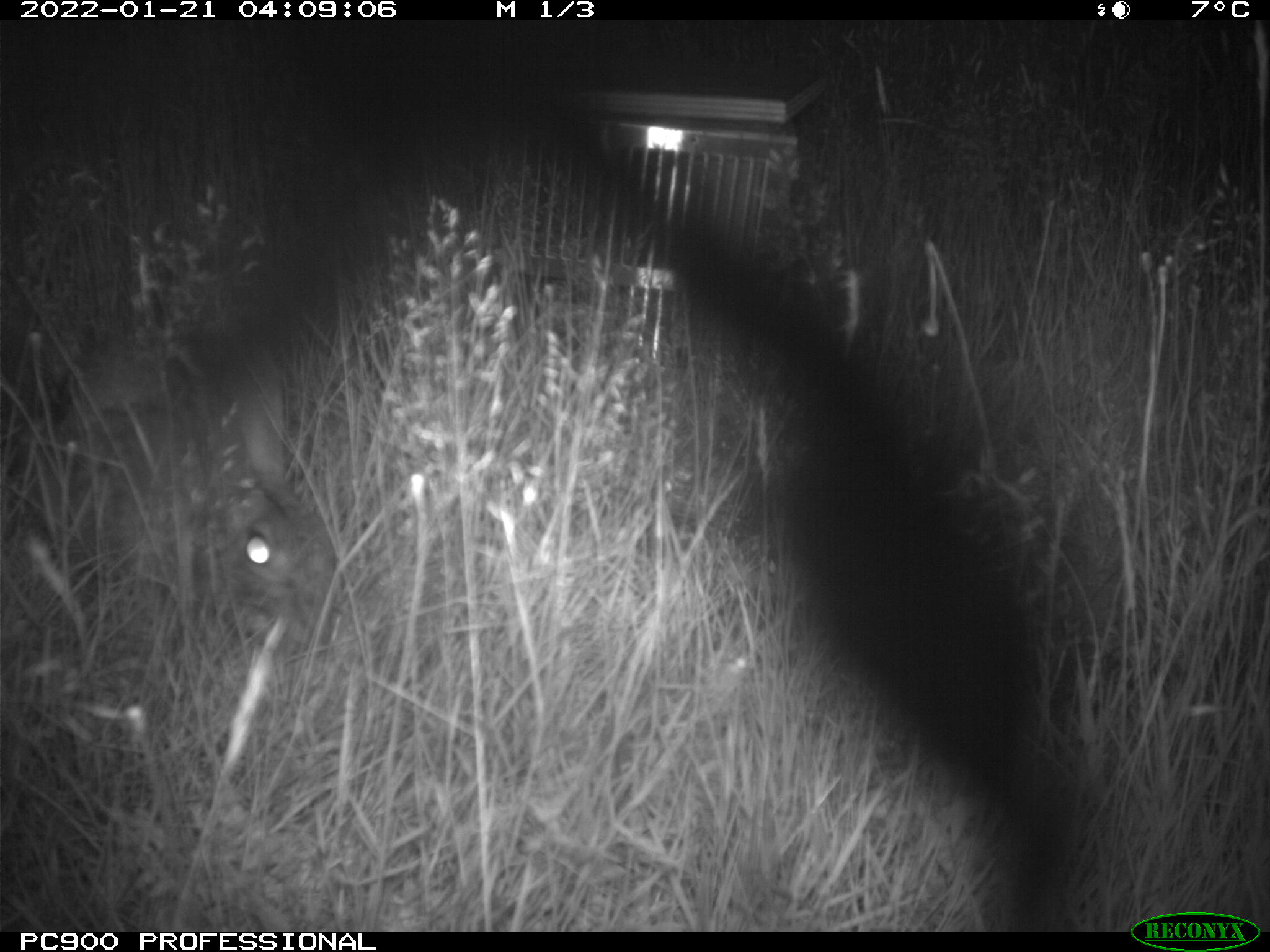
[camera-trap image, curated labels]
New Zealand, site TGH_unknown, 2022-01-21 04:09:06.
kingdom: Animalia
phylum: Chordata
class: Mammalia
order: Lagomorpha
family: Leporidae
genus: Oryctolagus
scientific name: Oryctolagus cuniculus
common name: european rabbit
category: rabbit